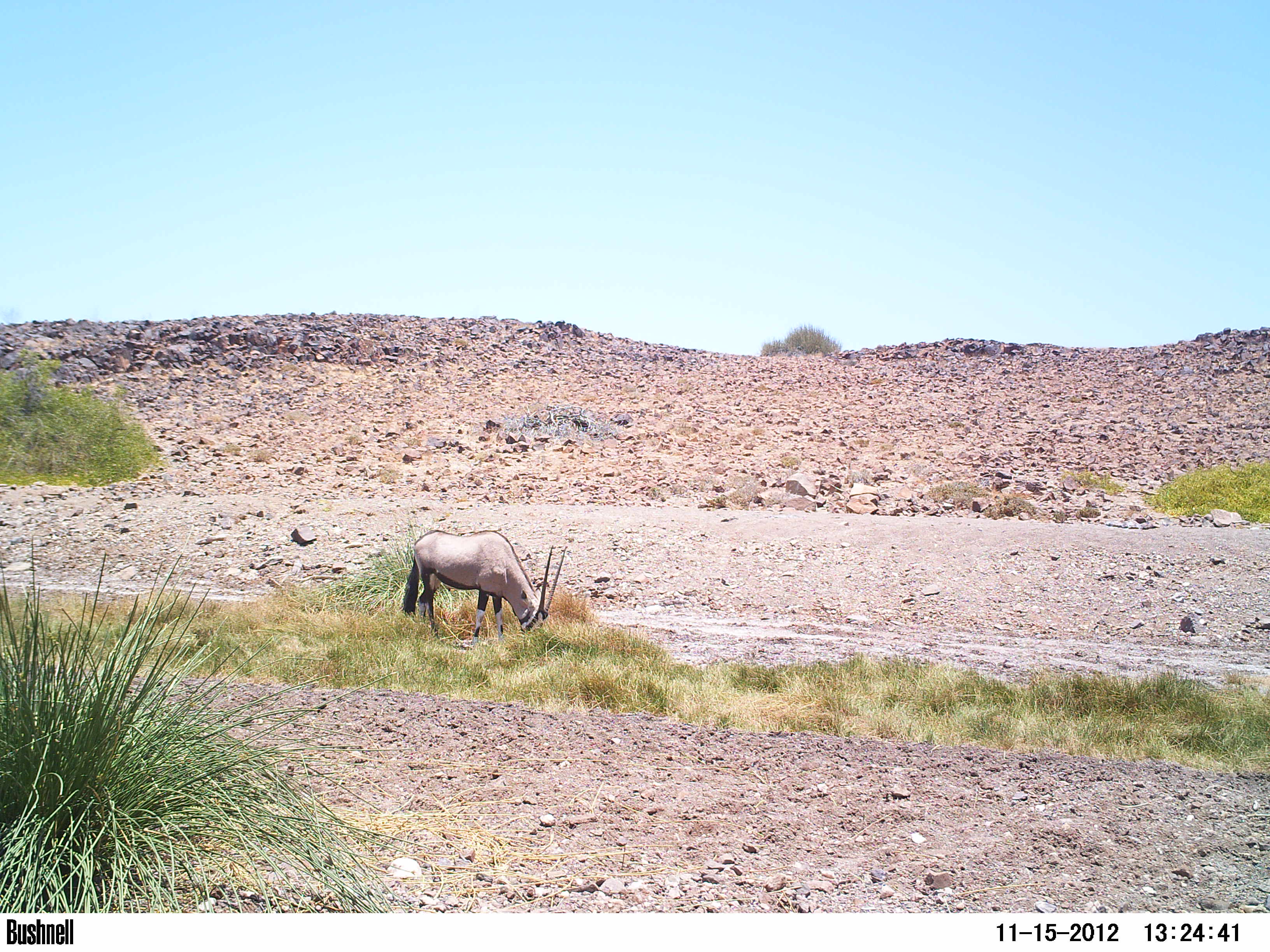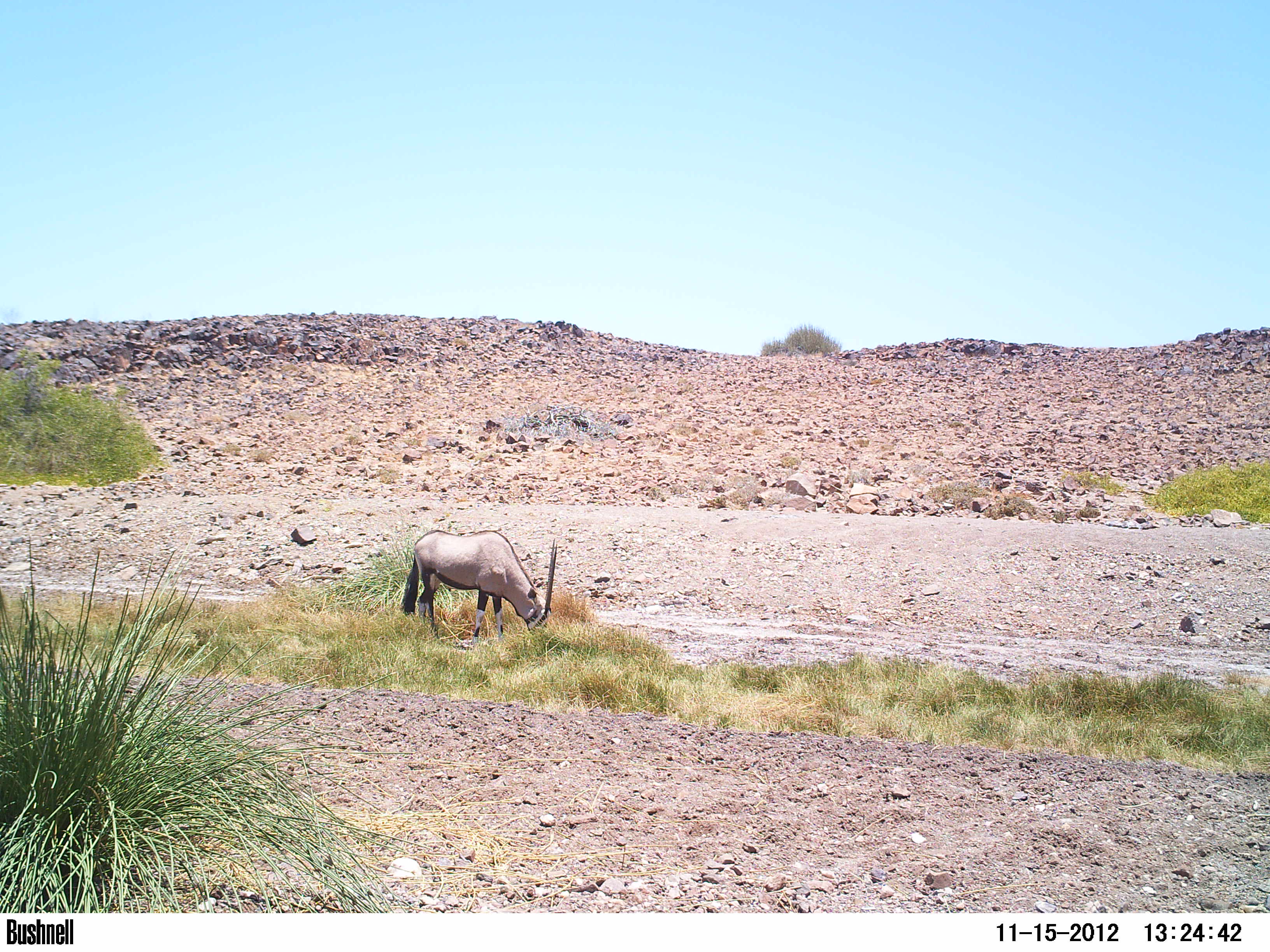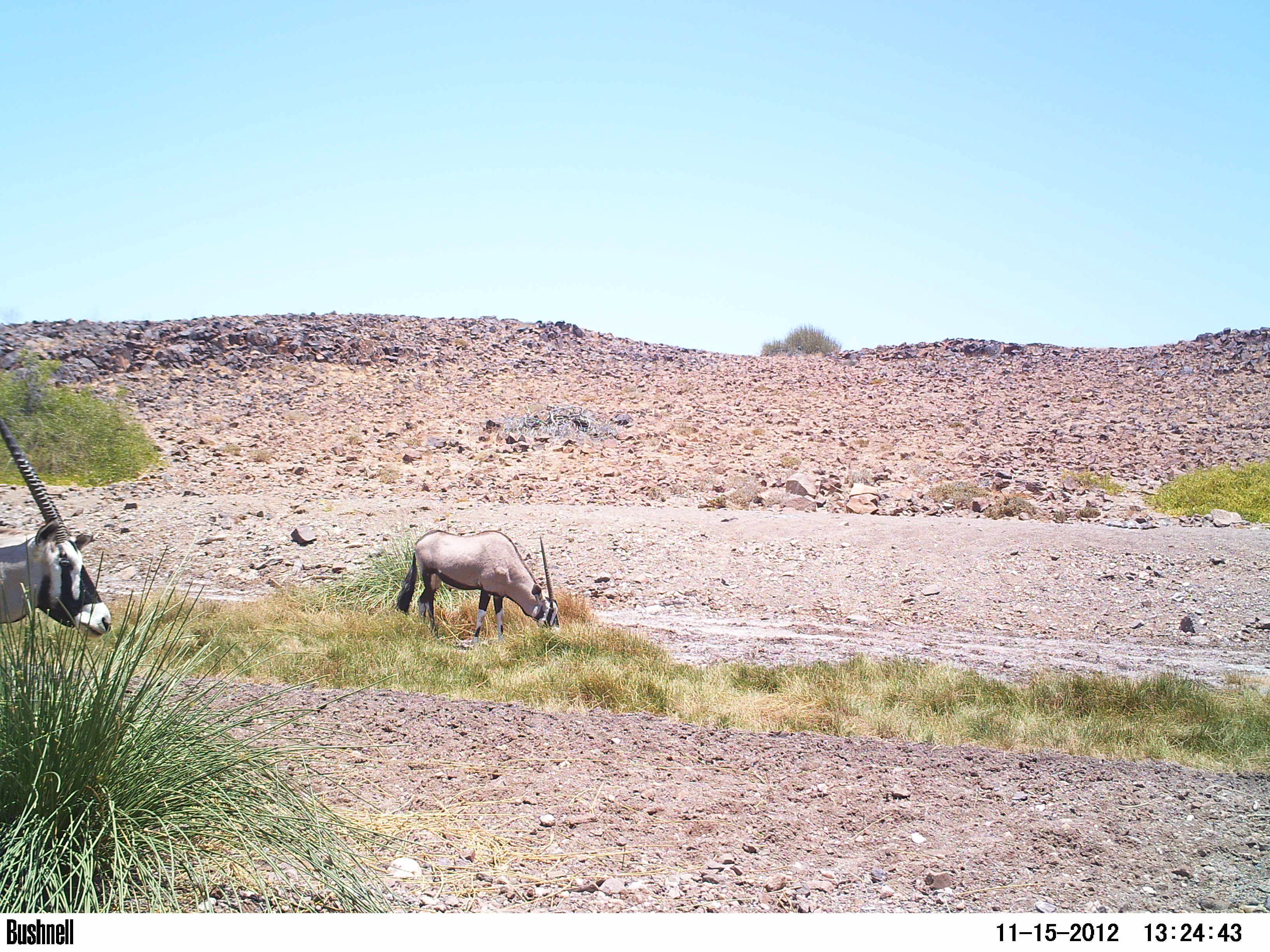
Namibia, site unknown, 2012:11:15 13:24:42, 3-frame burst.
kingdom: Animalia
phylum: Chordata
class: Mammalia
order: Artiodactyla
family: Bovidae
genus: Oryx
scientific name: Oryx gazella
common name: gemsbok